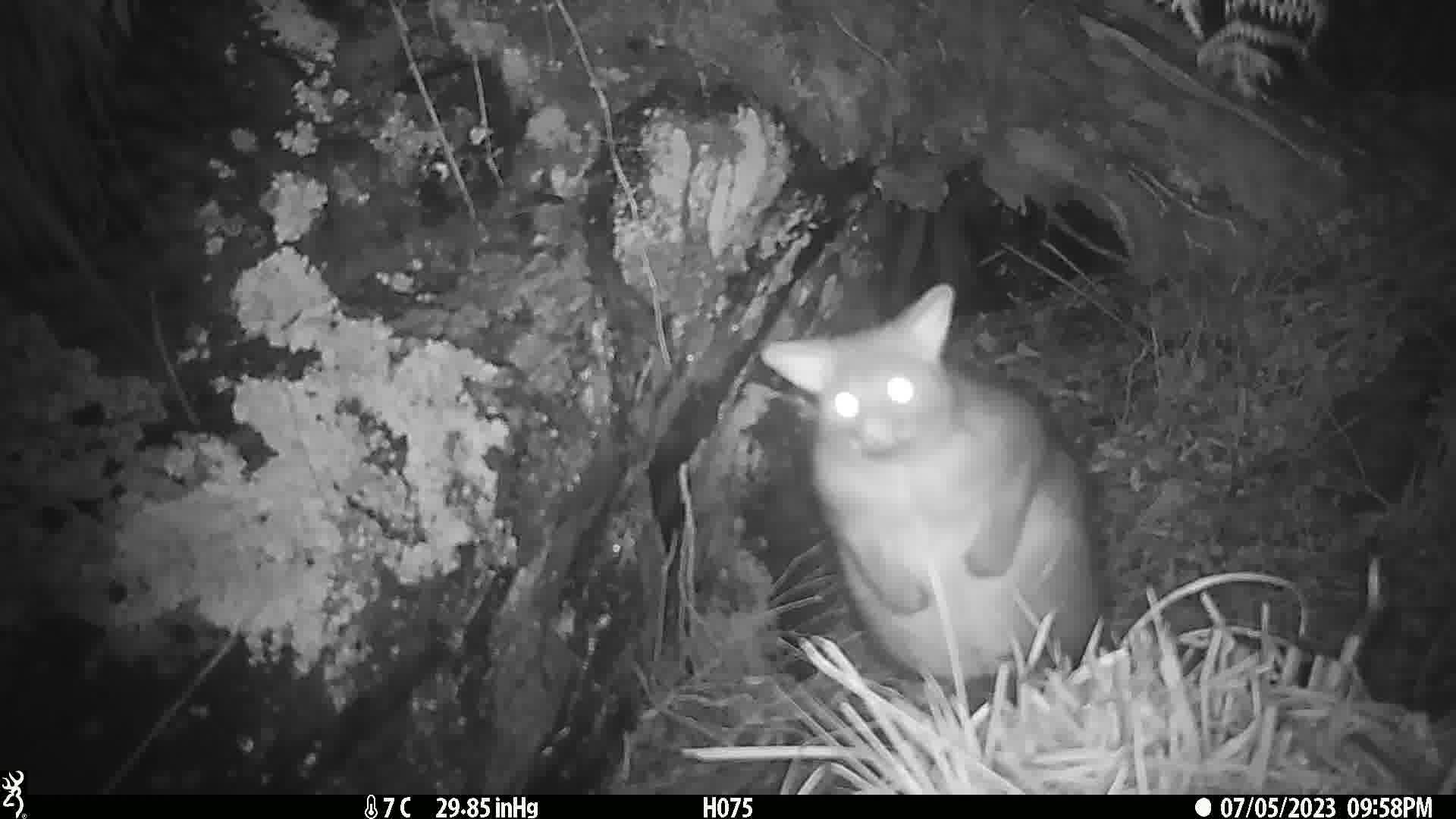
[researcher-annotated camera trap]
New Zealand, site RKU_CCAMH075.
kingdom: Animalia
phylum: Chordata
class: Mammalia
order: Diprotodontia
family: Phalangeridae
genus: Trichosurus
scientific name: Trichosurus vulpecula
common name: common brushtail possum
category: possum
Possum (common brushtail possum) (Trichosurus vulpecula).